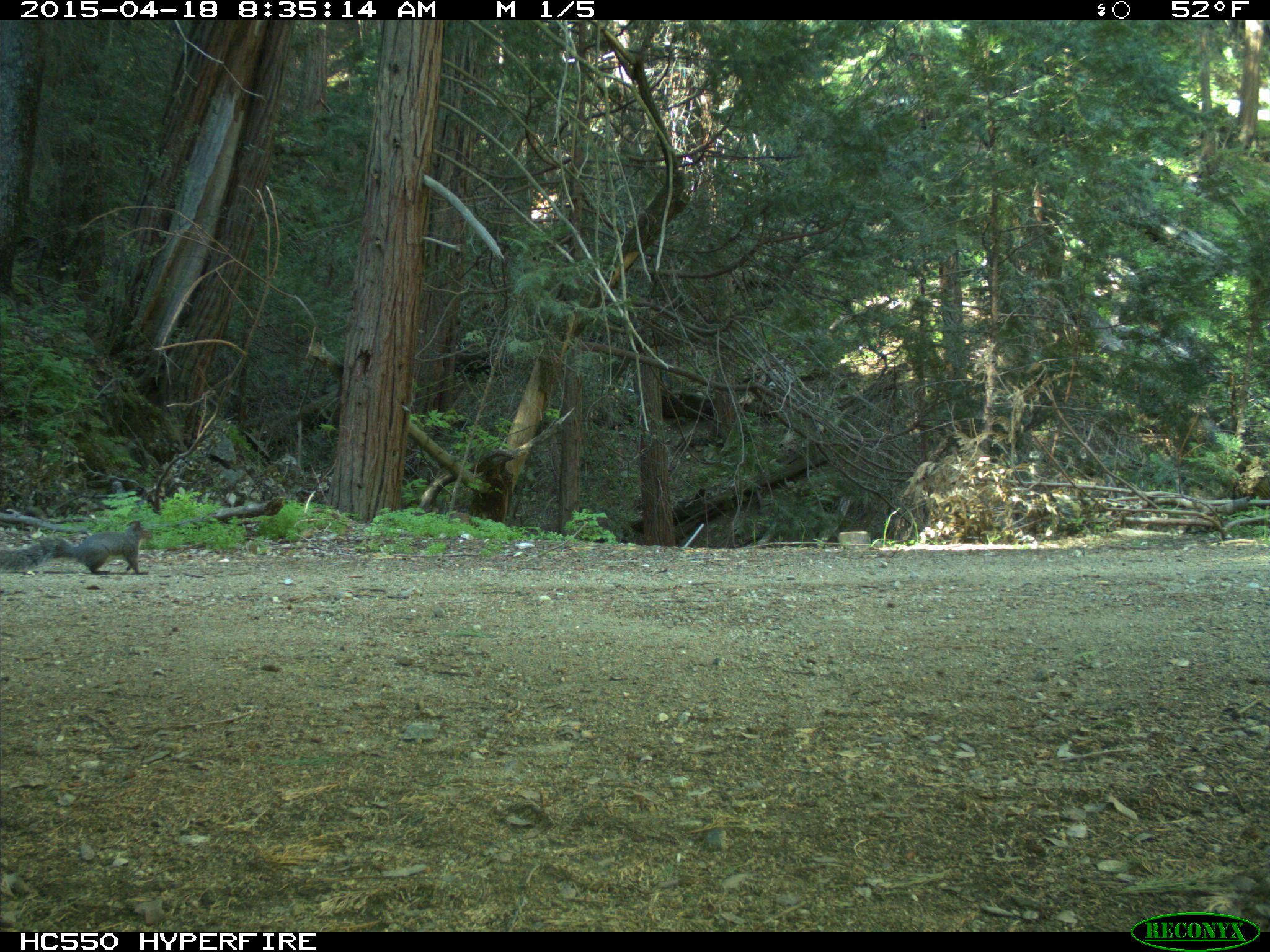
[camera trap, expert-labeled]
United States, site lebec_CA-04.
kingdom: Animalia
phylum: Chordata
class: Mammalia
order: Rodentia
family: Sciuridae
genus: Sciurus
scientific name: Sciurus carolinensis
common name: eastern gray squirrel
Sciurus carolinensis (eastern gray squirrel).